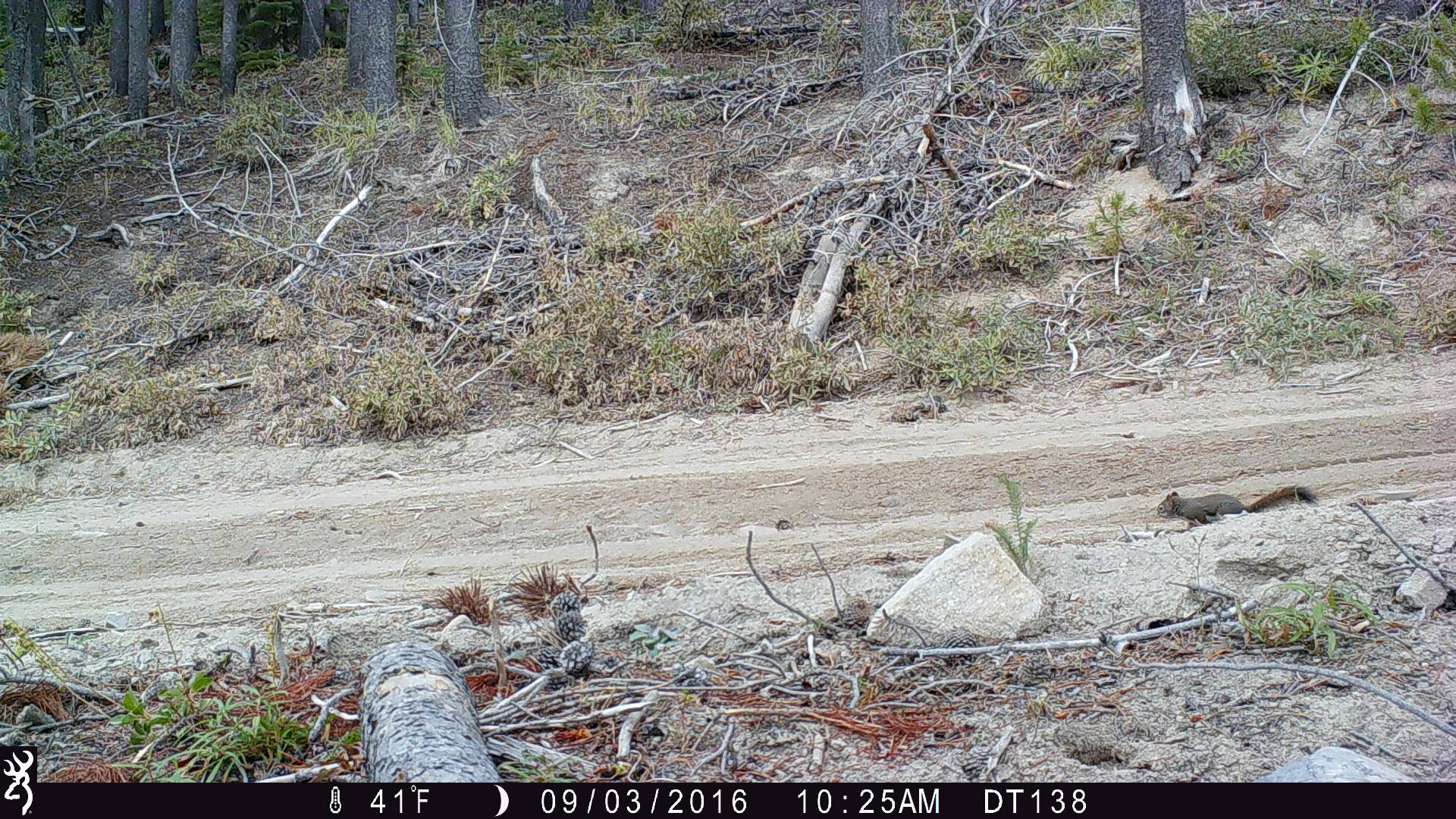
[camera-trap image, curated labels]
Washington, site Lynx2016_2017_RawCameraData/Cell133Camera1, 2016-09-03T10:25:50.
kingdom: Animalia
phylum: Chordata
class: Mammalia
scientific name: Mammalia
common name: small mammal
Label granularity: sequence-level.